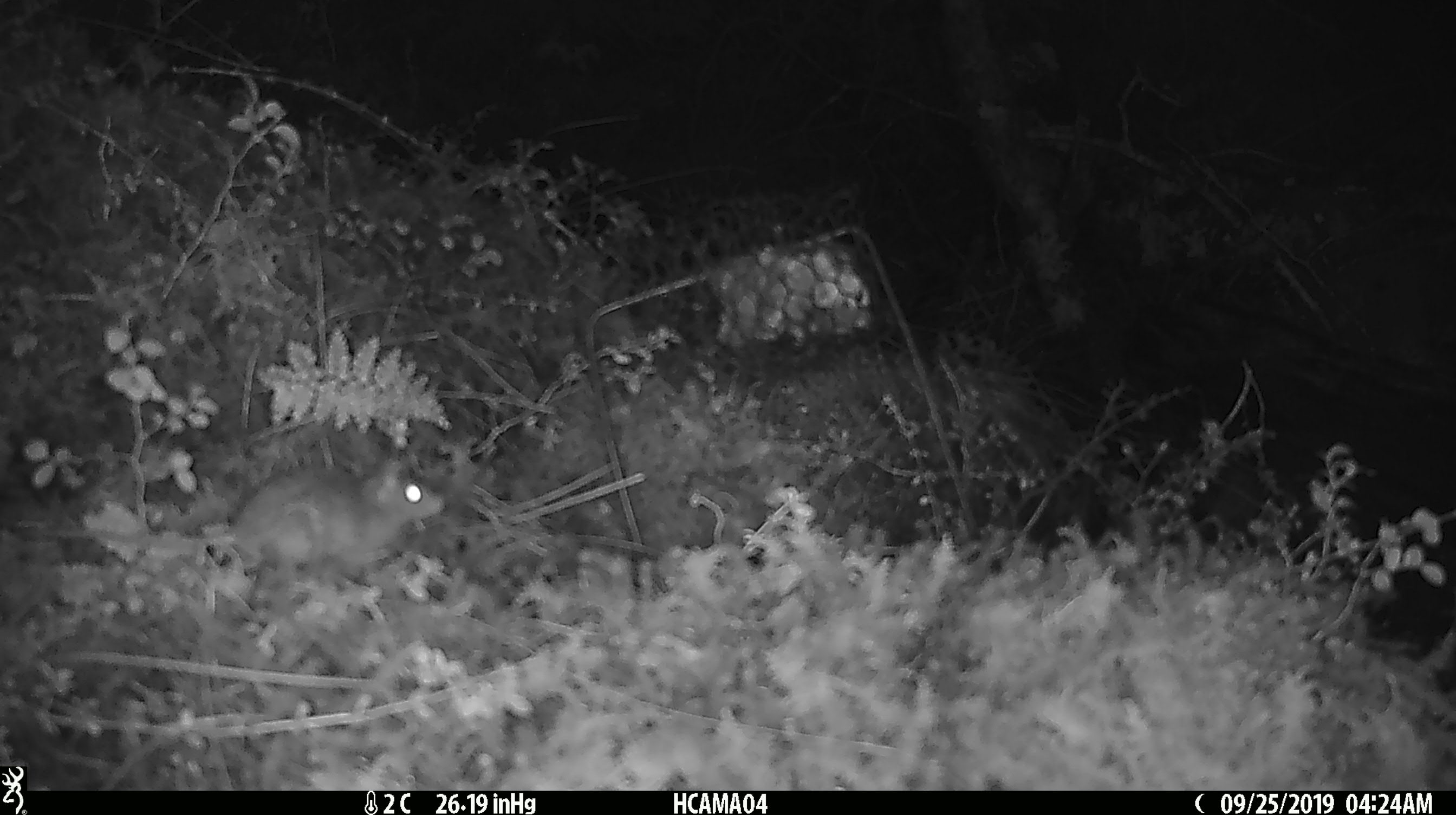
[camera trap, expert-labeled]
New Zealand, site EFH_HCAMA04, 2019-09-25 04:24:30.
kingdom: Animalia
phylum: Chordata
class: Mammalia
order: Rodentia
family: Muridae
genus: Mus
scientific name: Mus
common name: mouse